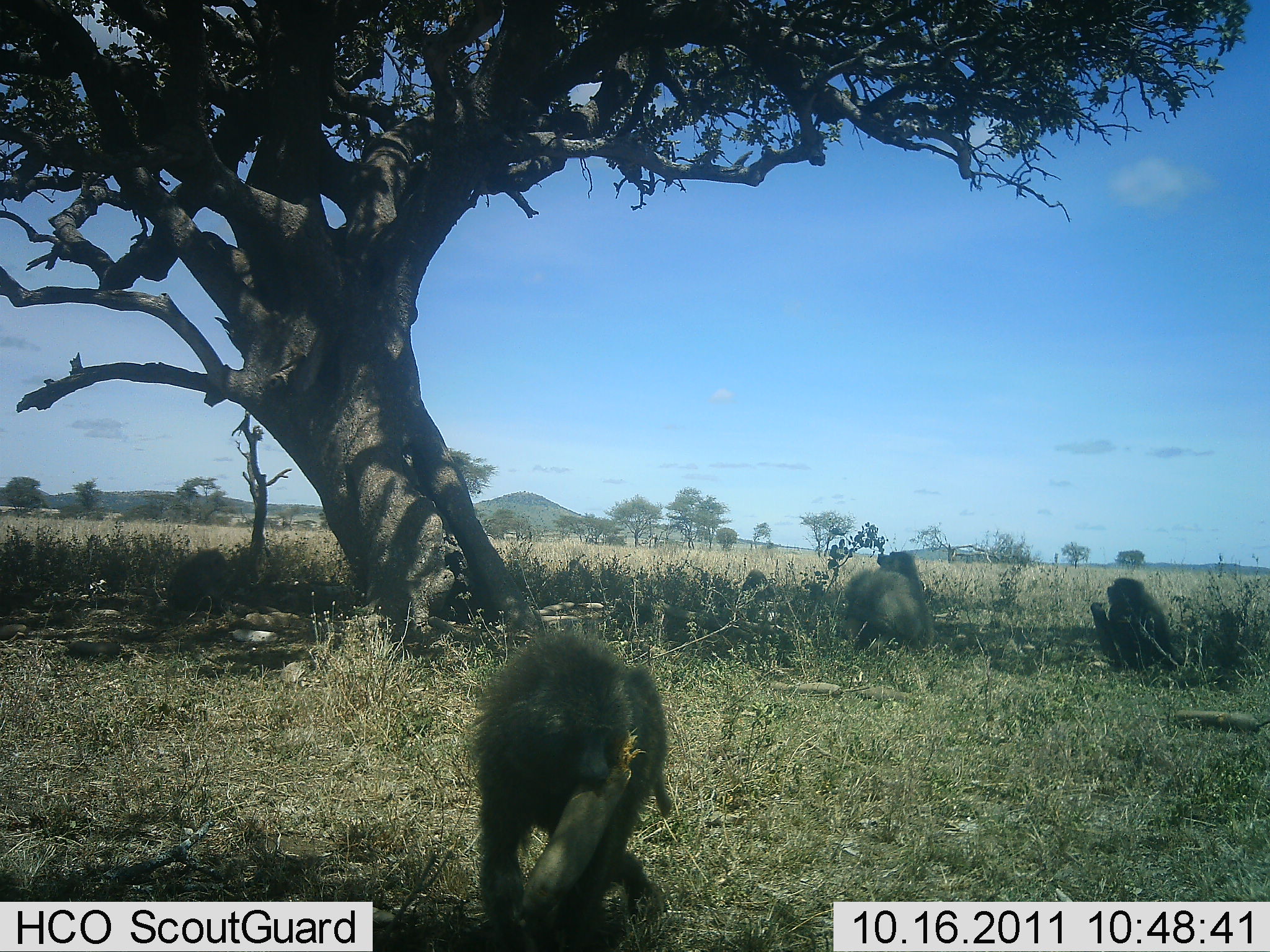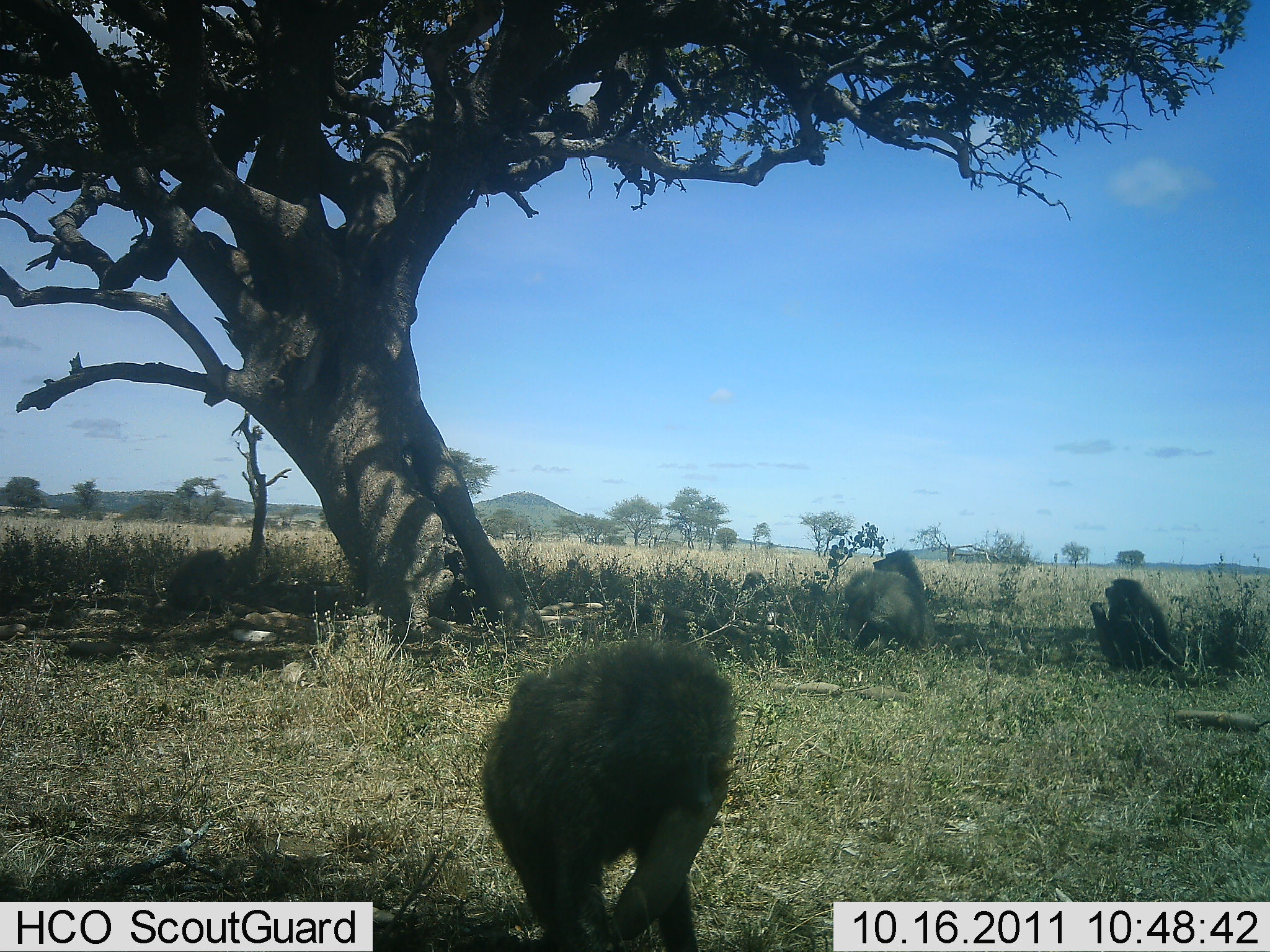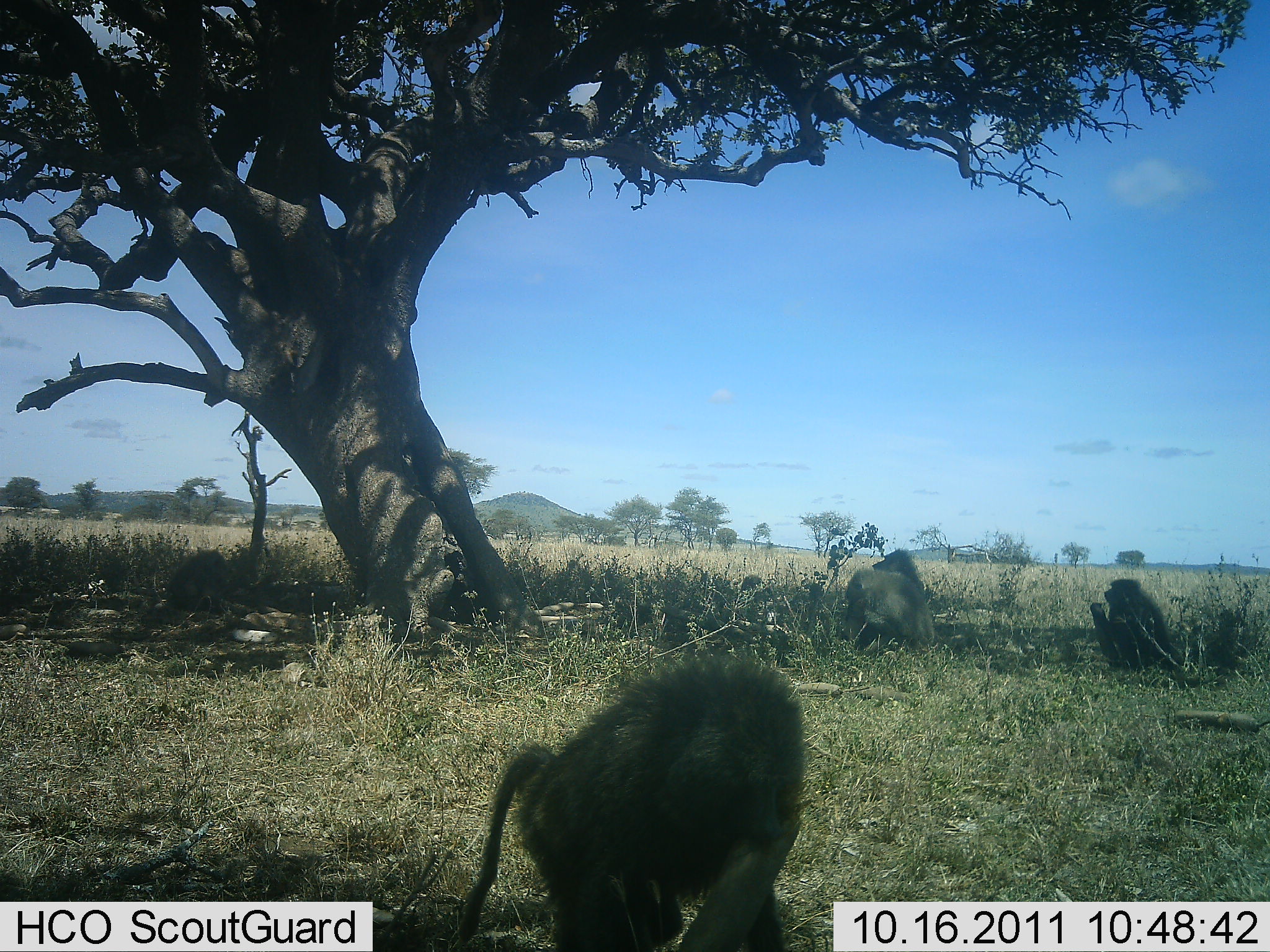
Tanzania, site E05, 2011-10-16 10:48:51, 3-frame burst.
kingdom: Animalia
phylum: Chordata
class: Mammalia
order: Primates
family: Cercopithecidae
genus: Papio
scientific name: Papio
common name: baboon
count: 4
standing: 30%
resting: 80%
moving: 50%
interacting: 30%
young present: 10%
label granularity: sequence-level